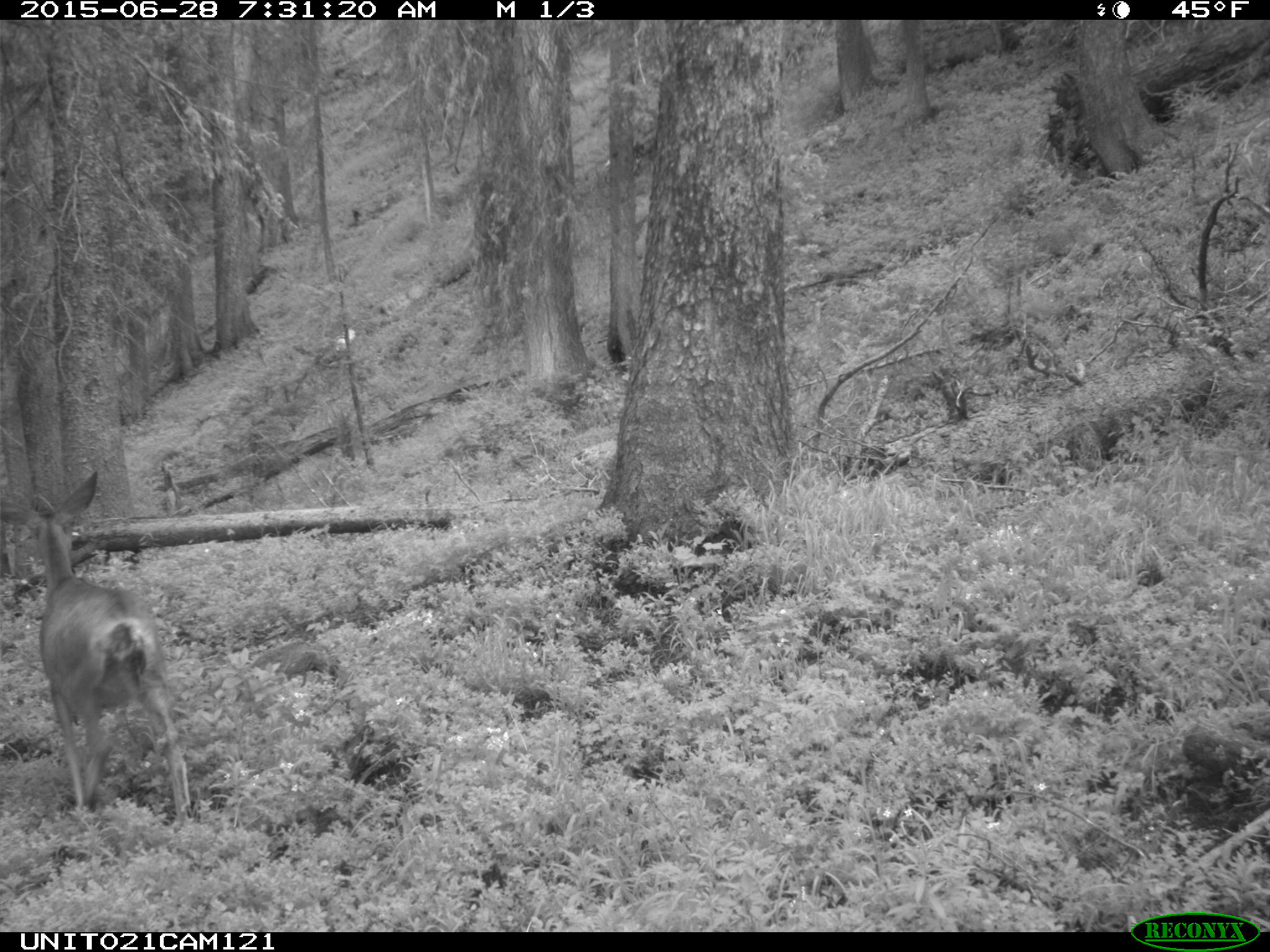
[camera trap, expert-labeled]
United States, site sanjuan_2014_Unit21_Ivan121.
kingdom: Animalia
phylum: Chordata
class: Mammalia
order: Artiodactyla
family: Cervidae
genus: Odocoileus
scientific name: Odocoileus hemionus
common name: mule deer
Odocoileus hemionus (mule deer).